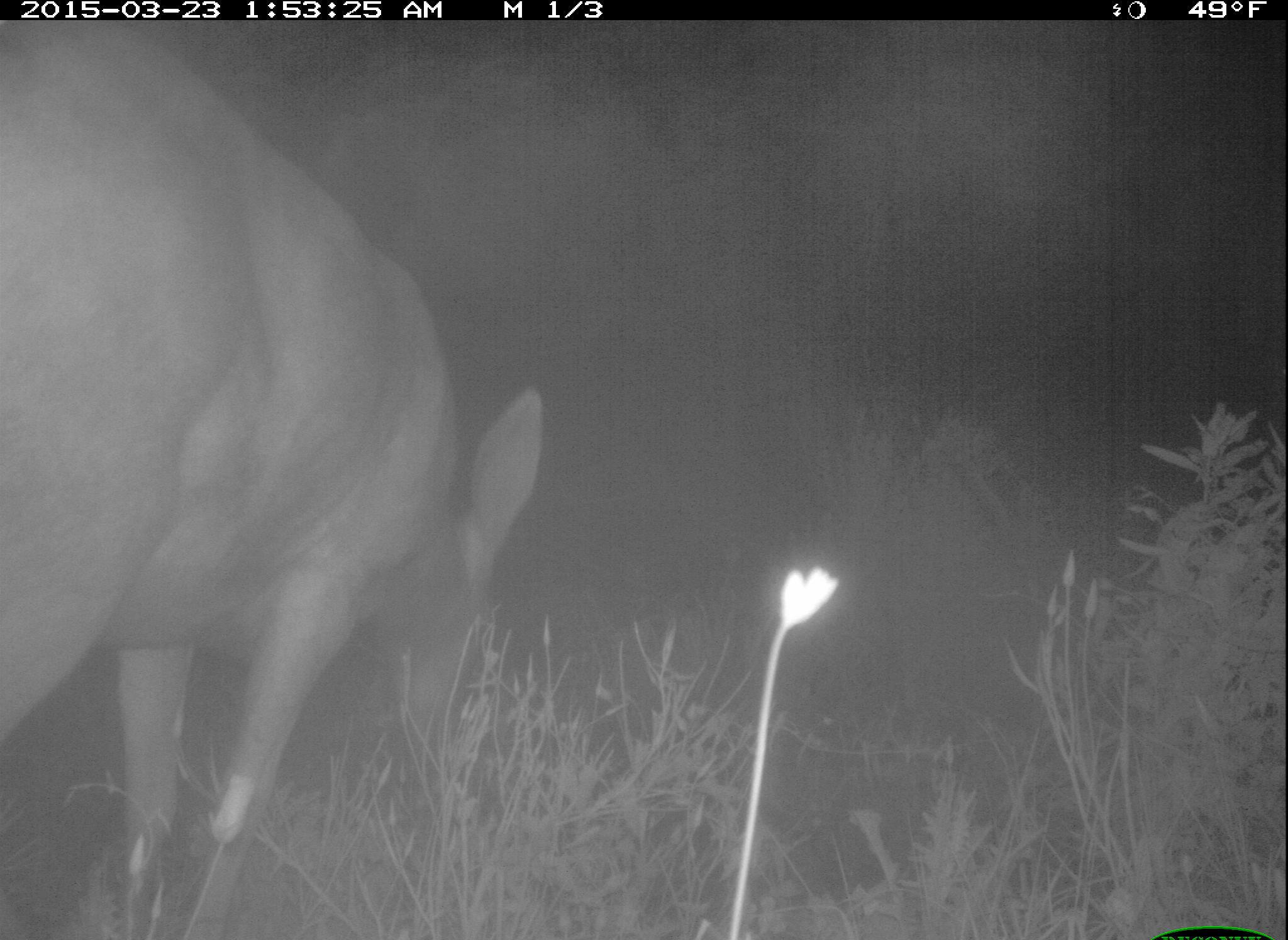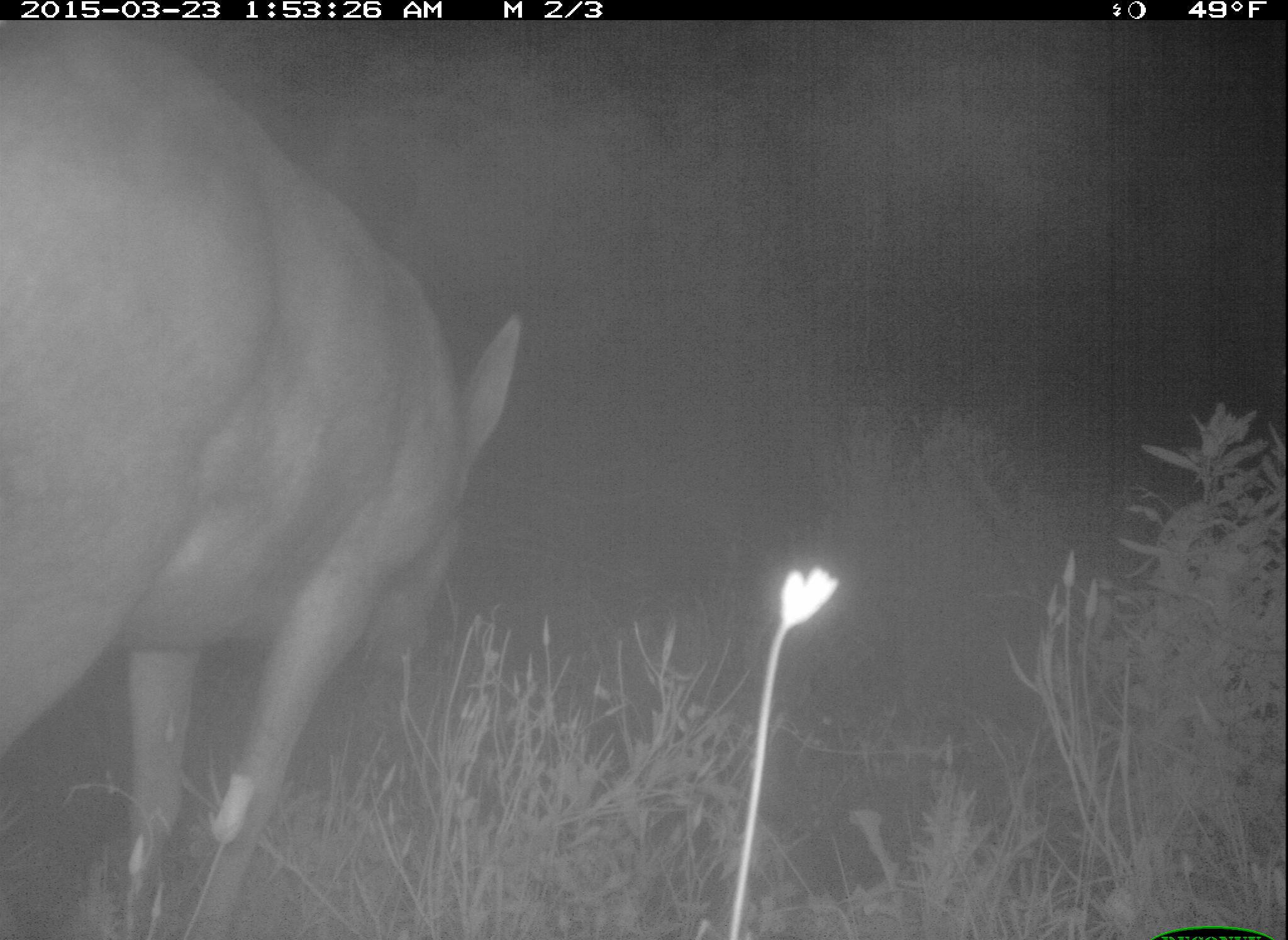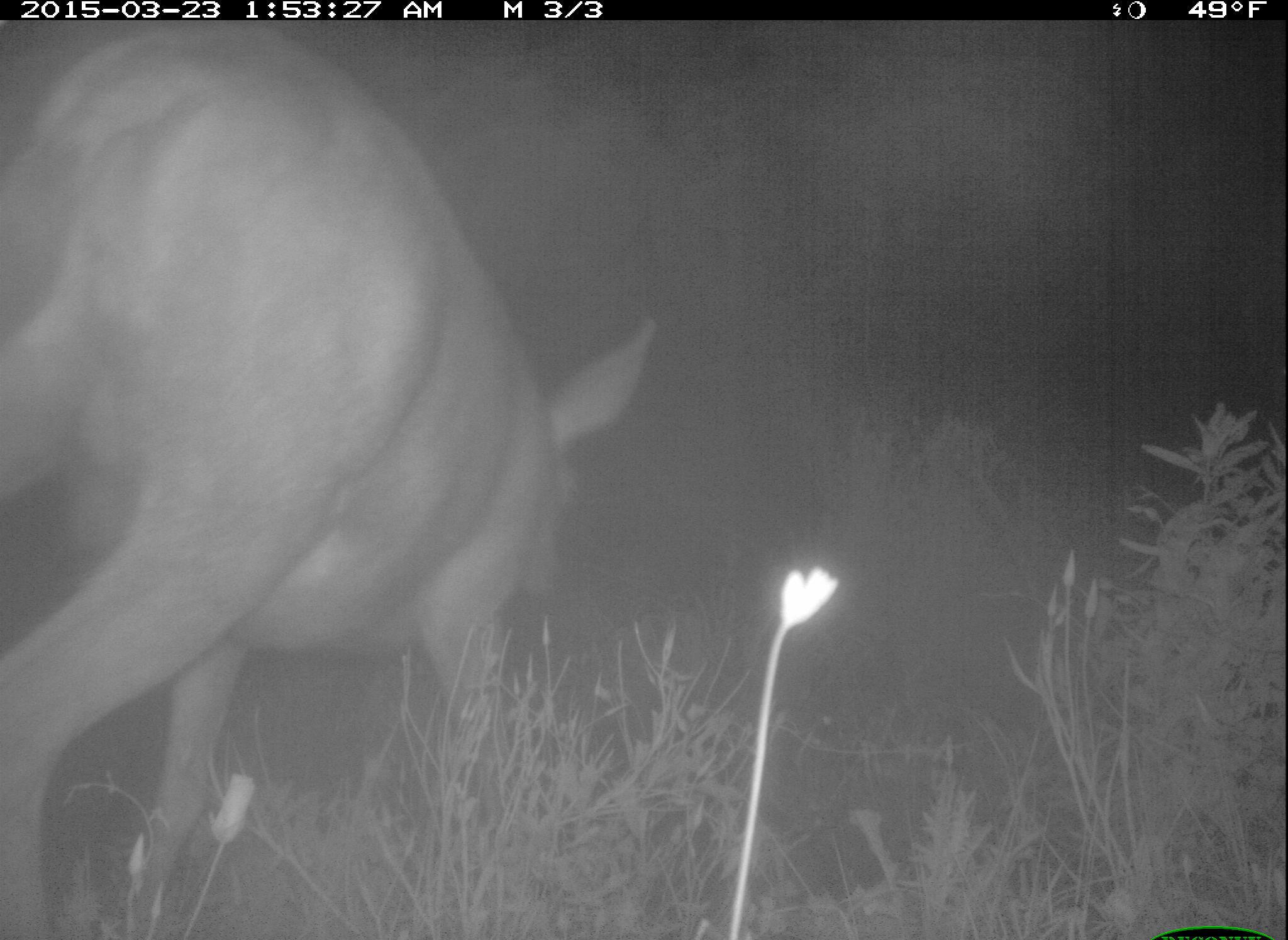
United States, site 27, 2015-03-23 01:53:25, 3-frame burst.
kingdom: Animalia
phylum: Chordata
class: Mammalia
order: Artiodactyla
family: Cervidae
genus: Odocoileus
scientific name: Odocoileus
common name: deer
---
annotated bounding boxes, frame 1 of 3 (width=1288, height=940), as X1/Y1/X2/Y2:
deer: 0/24/549/924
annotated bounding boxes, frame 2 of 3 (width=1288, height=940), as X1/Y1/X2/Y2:
deer: 0/13/522/911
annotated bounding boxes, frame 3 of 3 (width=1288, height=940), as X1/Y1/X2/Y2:
deer: 4/22/663/919